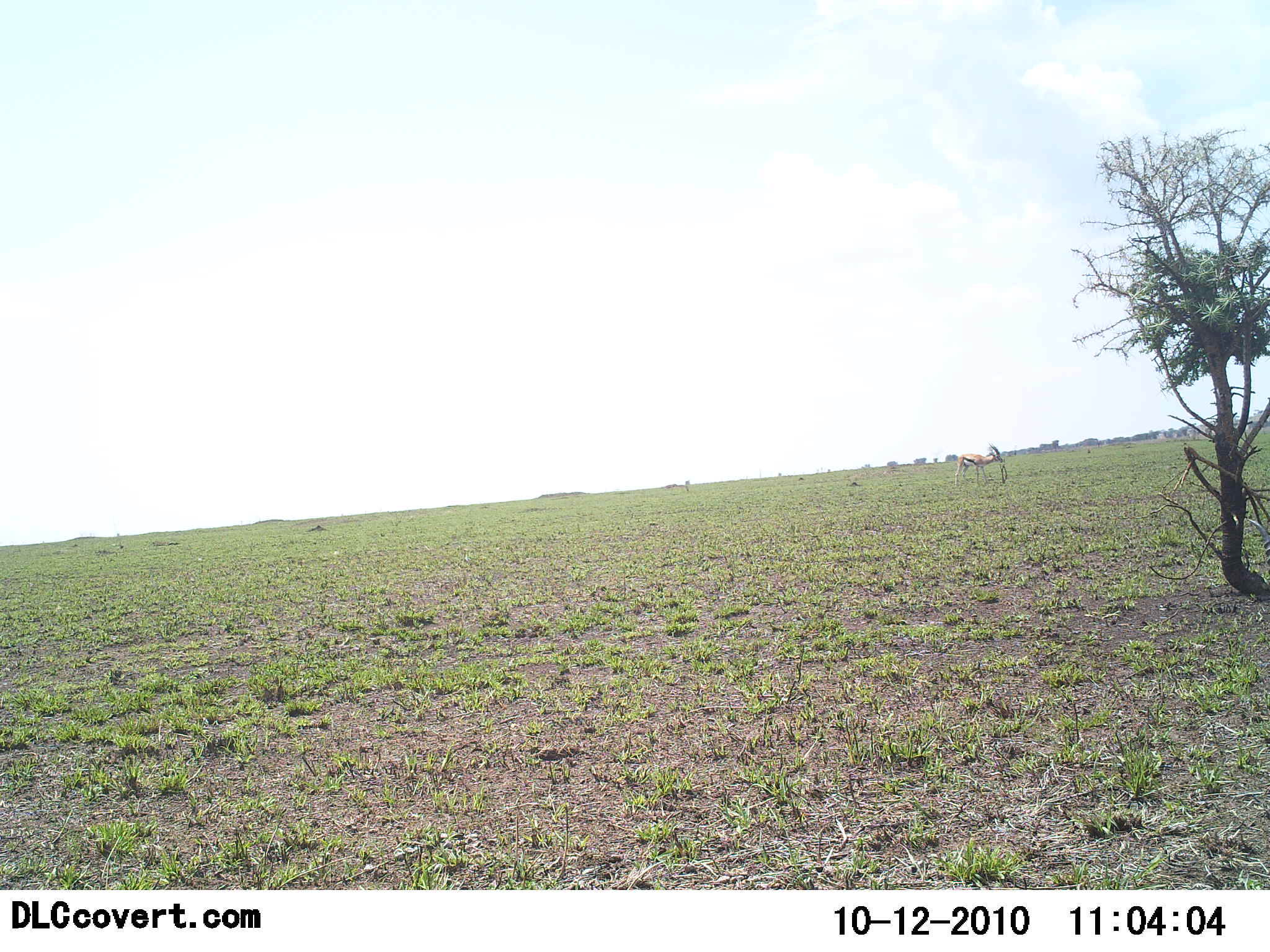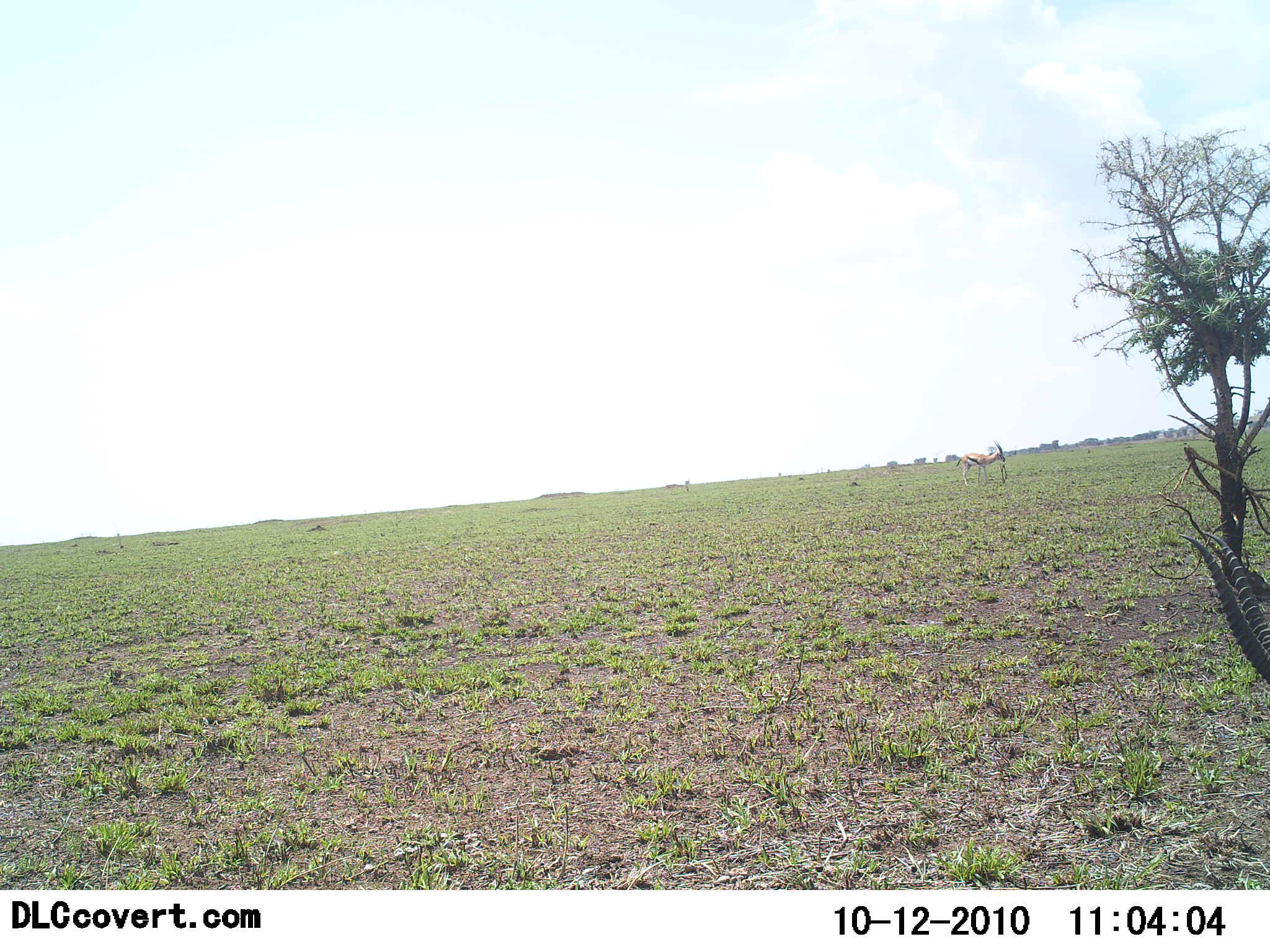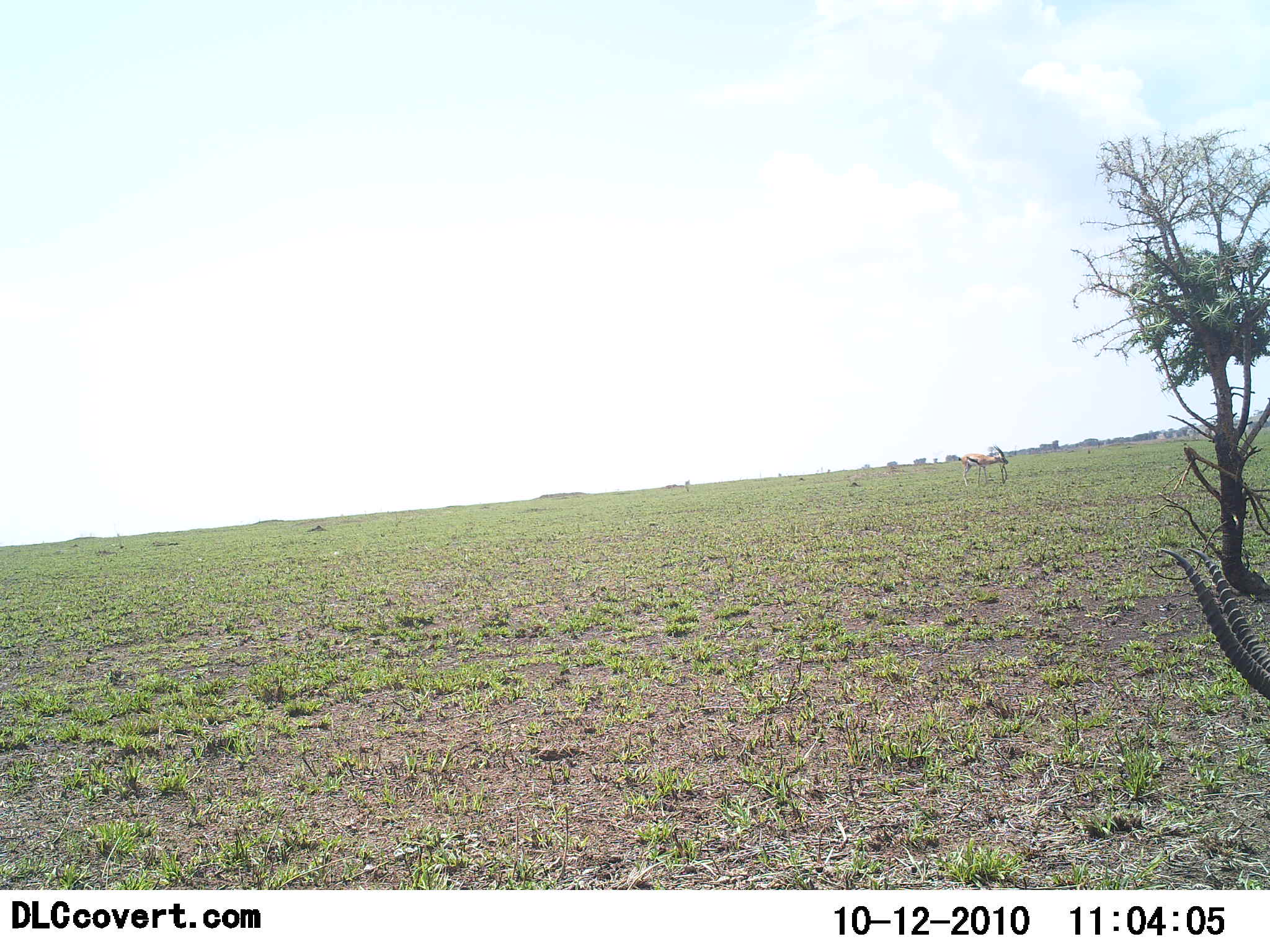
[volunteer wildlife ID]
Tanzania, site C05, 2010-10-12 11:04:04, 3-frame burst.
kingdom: Animalia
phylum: Chordata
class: Mammalia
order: Artiodactyla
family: Bovidae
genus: Eudorcas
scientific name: Eudorcas thomsonii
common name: thomson's gazelle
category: gazellethomsons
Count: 2.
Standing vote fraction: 53%.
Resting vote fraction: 0%.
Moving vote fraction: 16%.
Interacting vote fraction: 0%.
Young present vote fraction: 0%.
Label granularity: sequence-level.